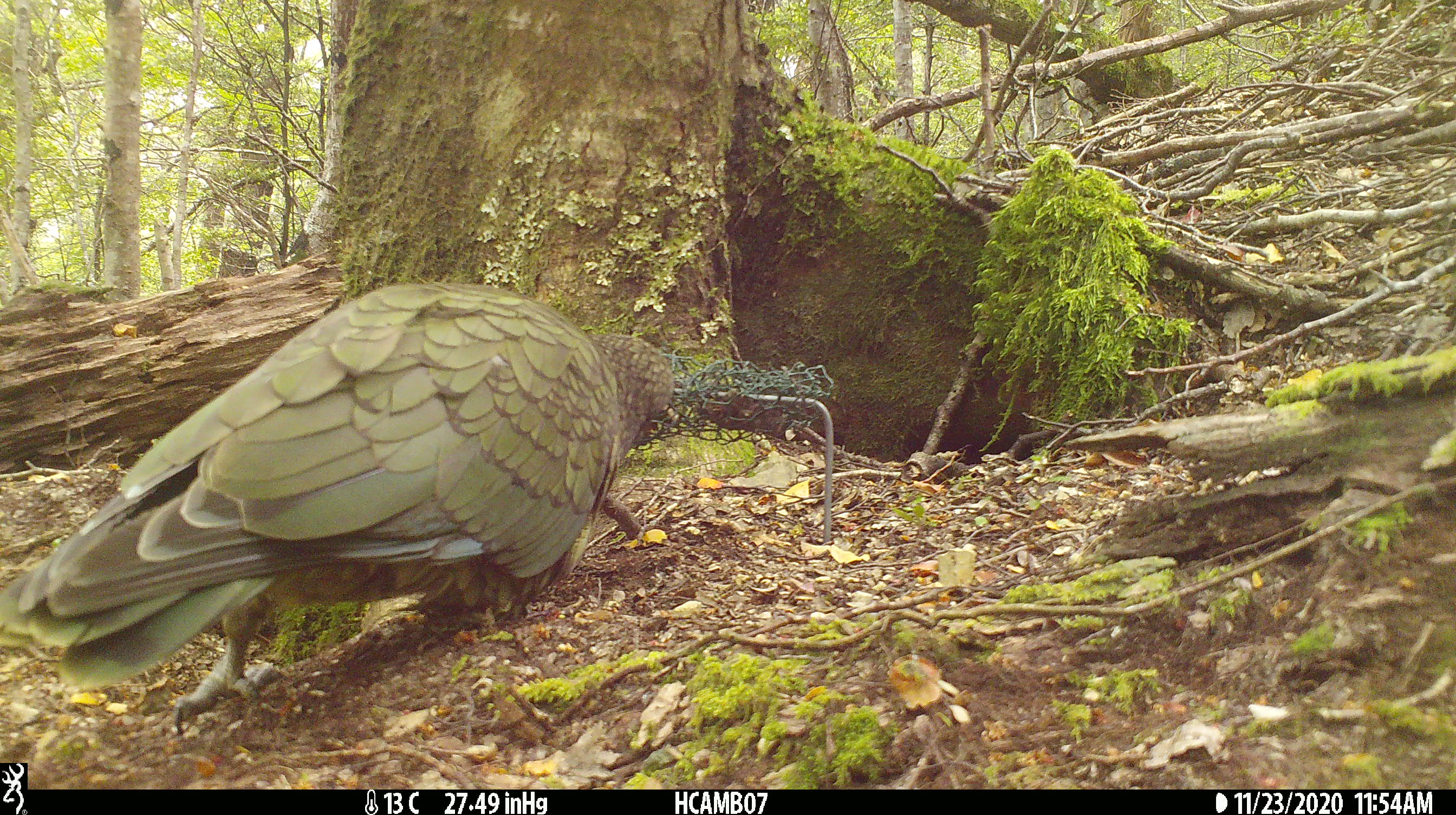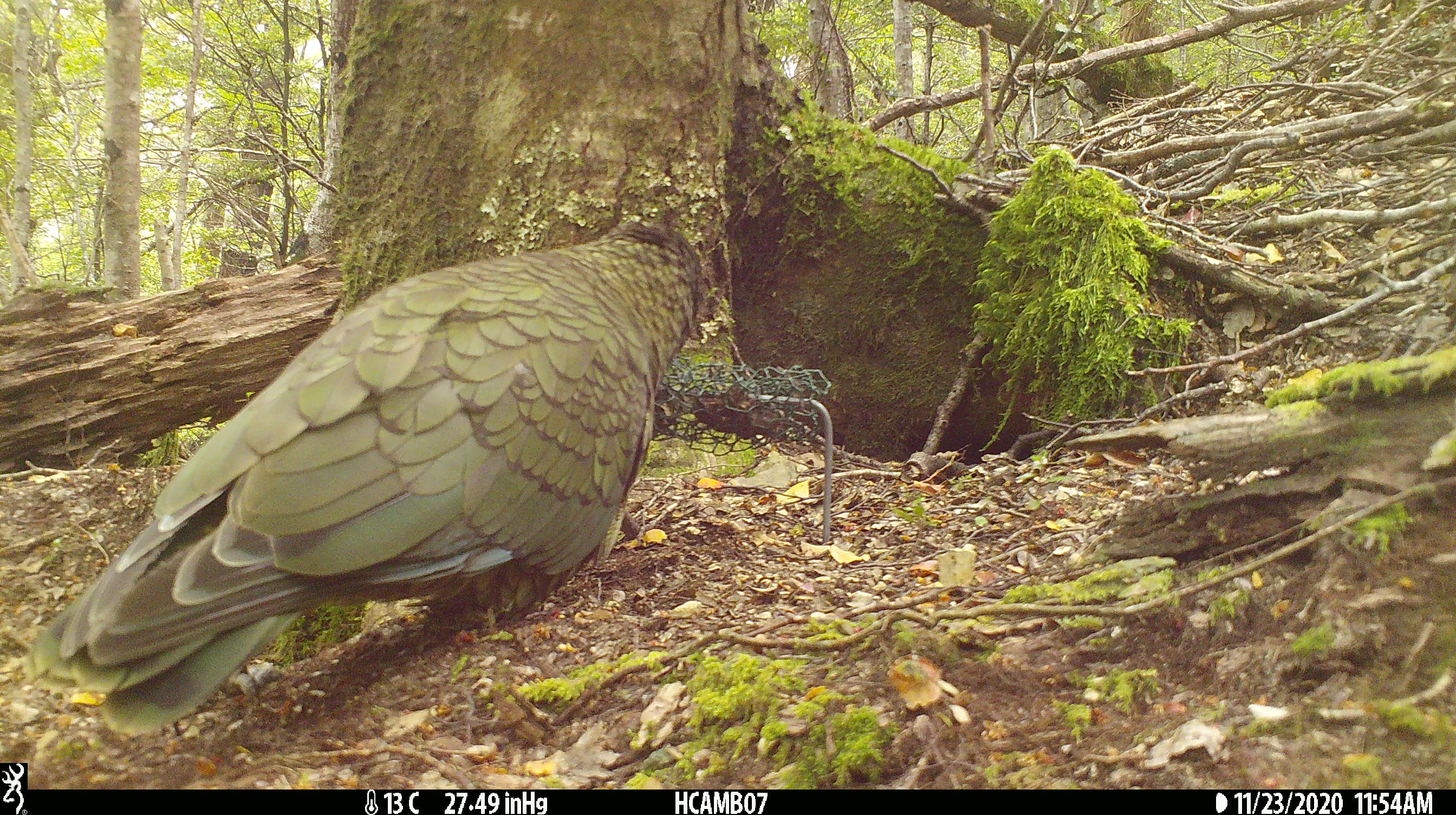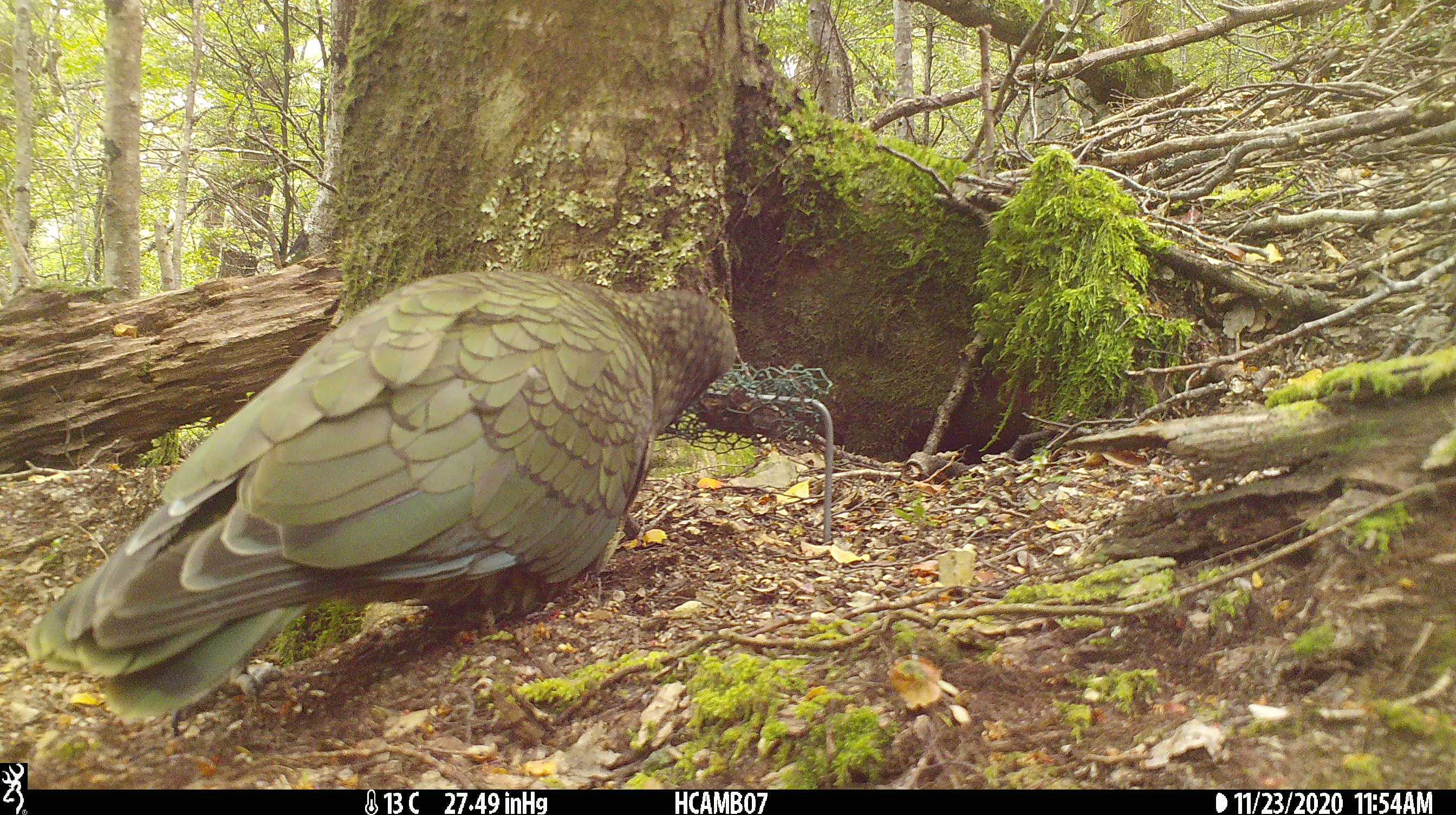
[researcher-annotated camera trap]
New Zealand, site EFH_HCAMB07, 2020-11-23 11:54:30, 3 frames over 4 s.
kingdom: Animalia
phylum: Chordata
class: Aves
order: Psittaciformes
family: Strigopidae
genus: Nestor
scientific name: Nestor notabilis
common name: kea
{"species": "kea (Nestor notabilis)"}